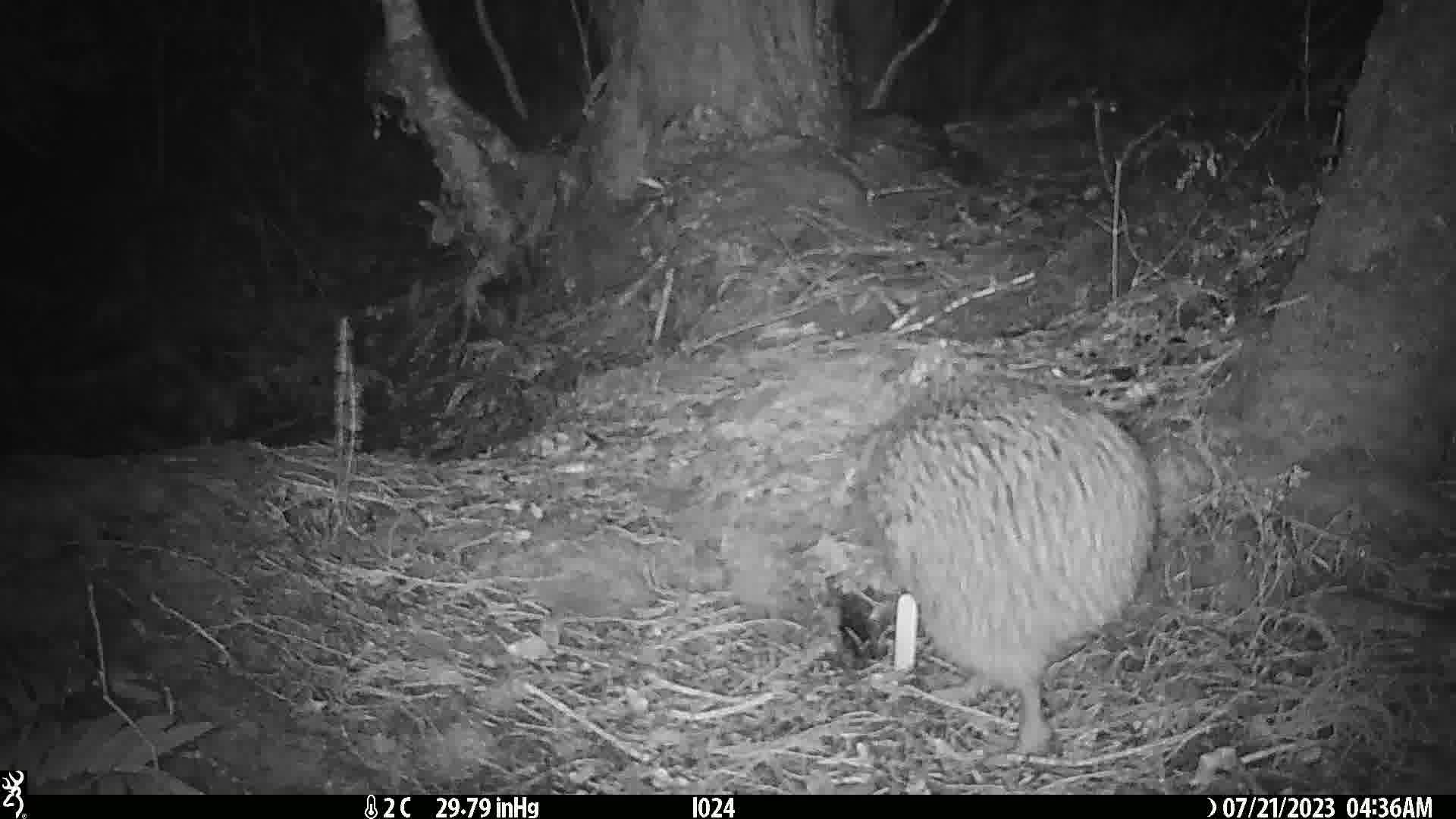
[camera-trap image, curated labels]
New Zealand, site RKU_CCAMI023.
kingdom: Animalia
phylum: Chordata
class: Aves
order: Apterygiformes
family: Apterygidae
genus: Apteryx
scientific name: Apteryx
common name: kiwi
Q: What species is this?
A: Kiwi (Apteryx).